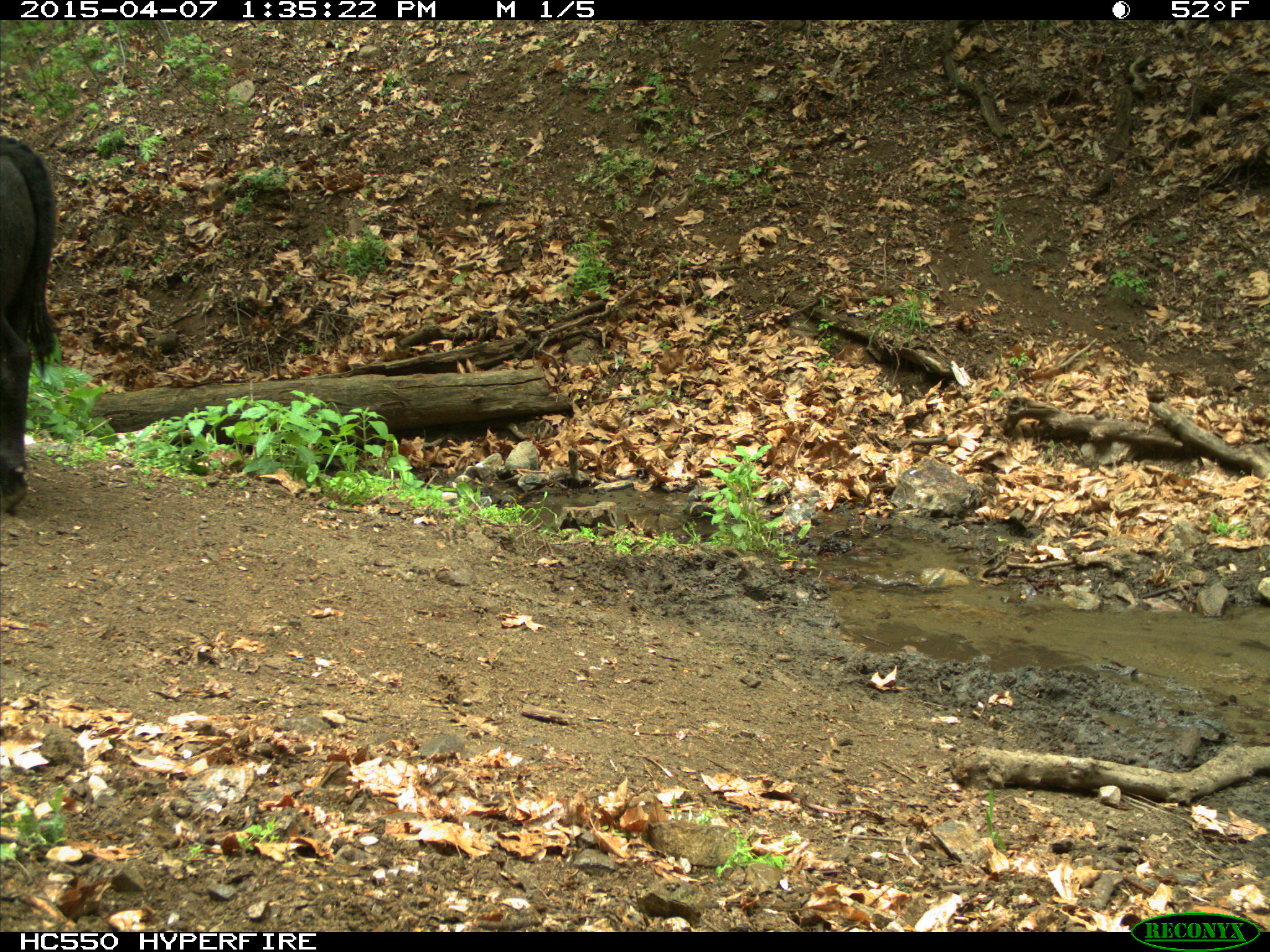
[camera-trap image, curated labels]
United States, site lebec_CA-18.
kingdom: Animalia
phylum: Chordata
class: Mammalia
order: Artiodactyla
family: Bovidae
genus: Bos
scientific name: Bos taurus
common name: domestic cow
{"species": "Bos taurus (domestic cow)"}